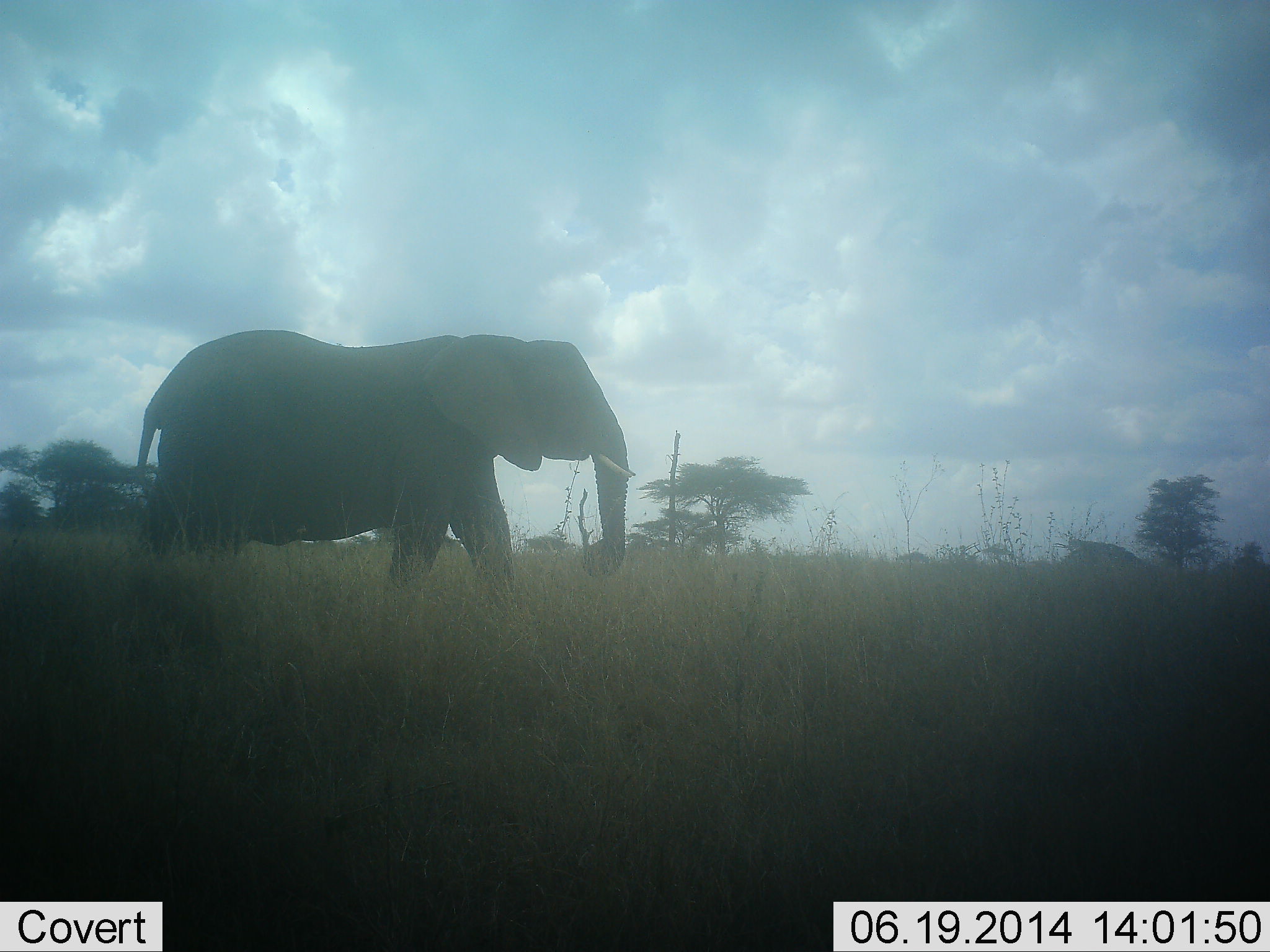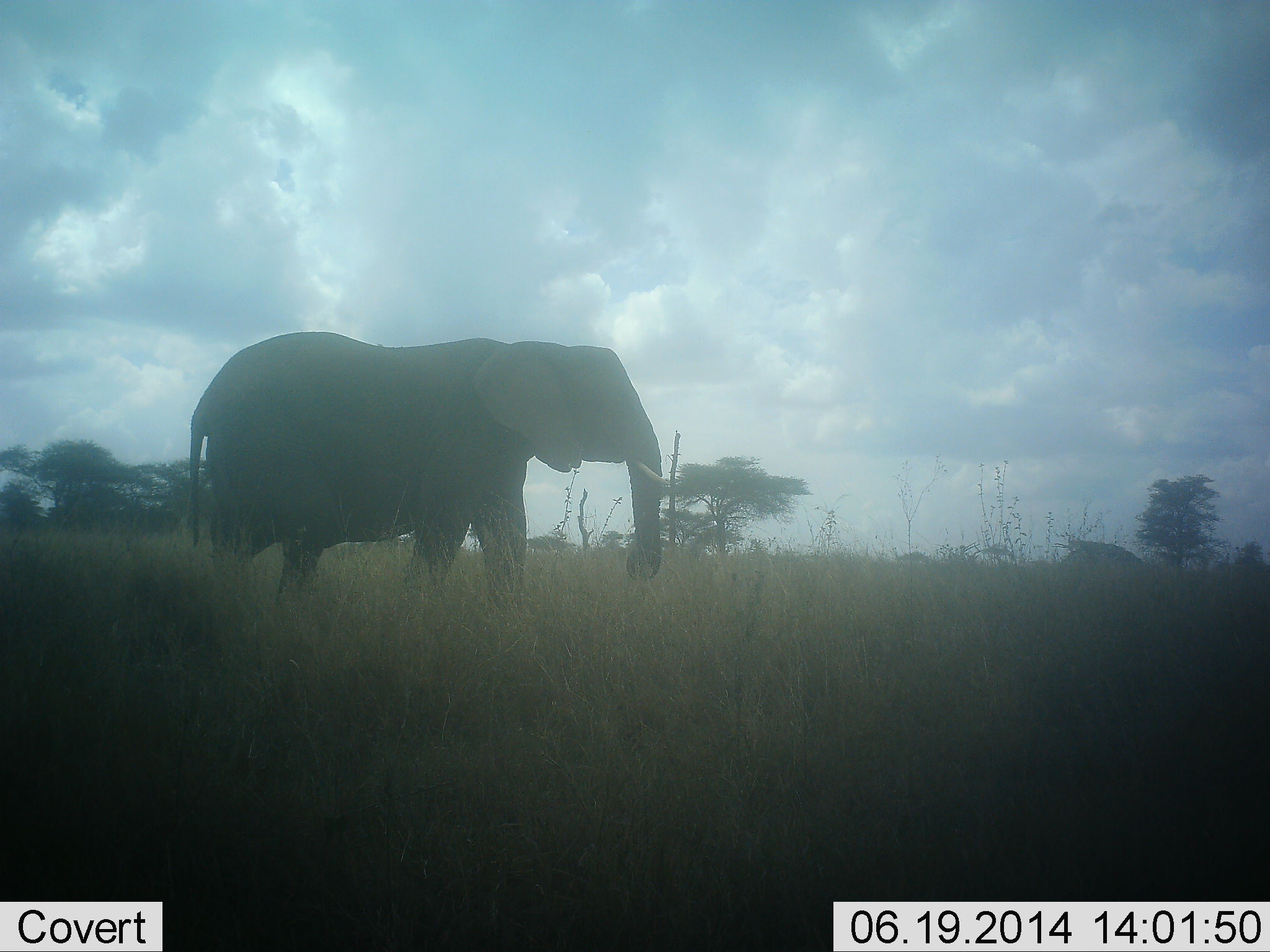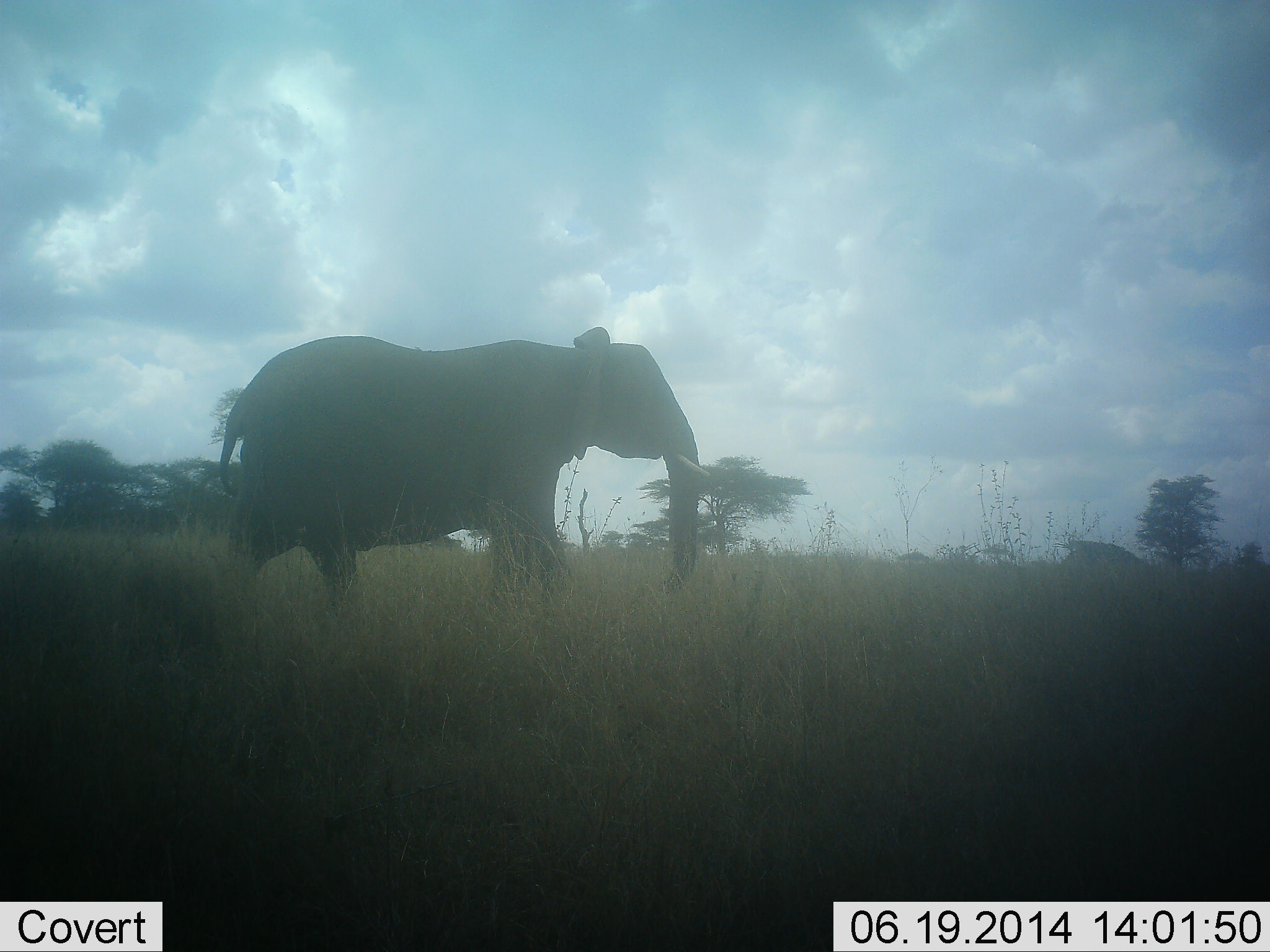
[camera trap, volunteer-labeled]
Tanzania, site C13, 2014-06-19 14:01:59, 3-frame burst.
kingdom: Animalia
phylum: Chordata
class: Mammalia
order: Proboscidea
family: Elephantidae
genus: Loxodonta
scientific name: Loxodonta africana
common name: african bush elephant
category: elephant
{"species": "elephant (african bush elephant) (Loxodonta africana)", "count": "1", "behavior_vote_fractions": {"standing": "20%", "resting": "0%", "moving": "90%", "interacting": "0%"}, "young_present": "0%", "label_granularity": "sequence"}